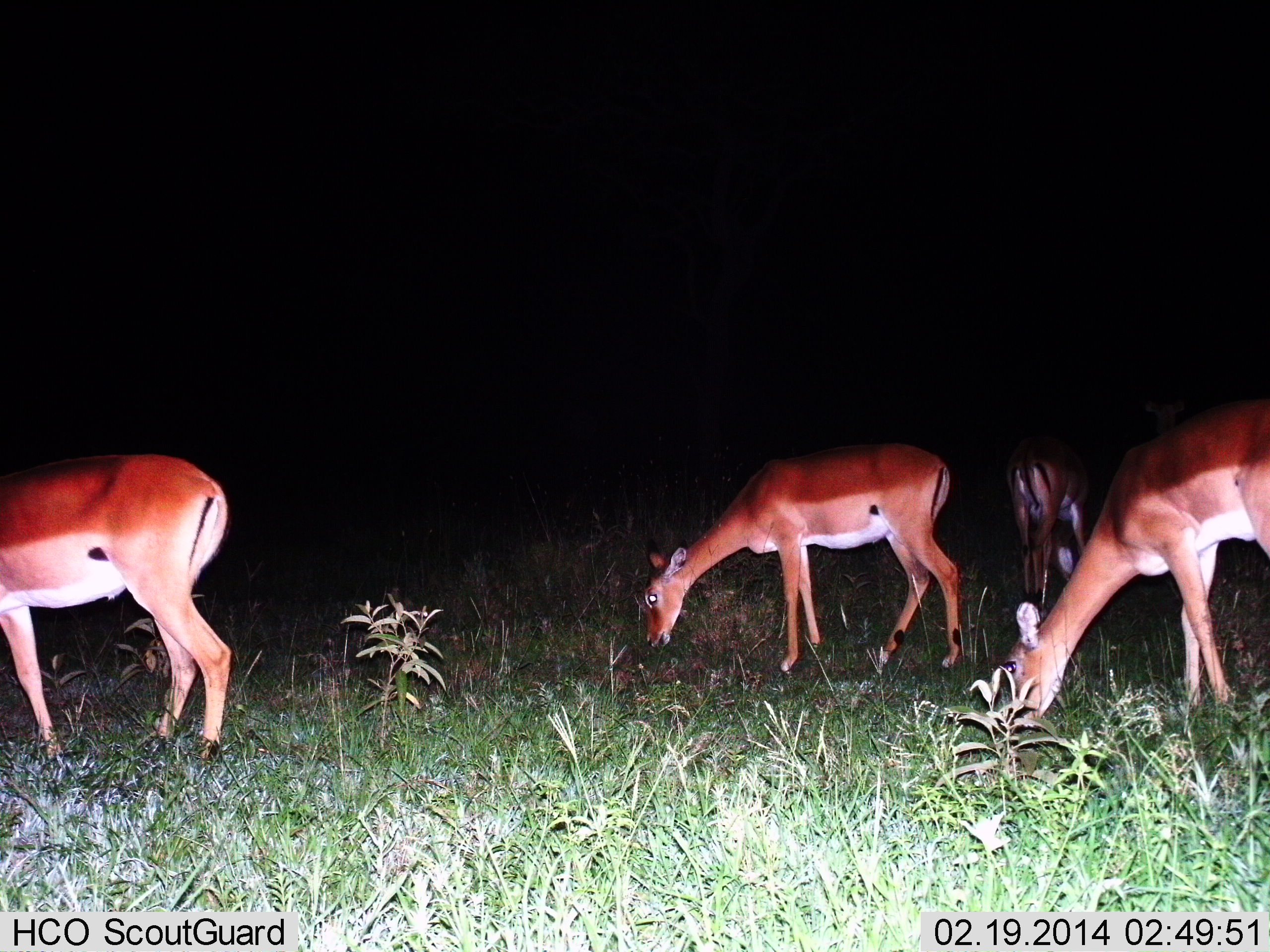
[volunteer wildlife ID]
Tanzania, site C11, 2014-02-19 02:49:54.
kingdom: Animalia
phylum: Chordata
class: Mammalia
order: Artiodactyla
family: Bovidae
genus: Aepyceros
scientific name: Aepyceros melampus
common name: impala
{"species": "impala (Aepyceros melampus)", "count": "4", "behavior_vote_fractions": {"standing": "31%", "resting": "0%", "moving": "6%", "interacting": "0%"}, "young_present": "3%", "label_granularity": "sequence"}